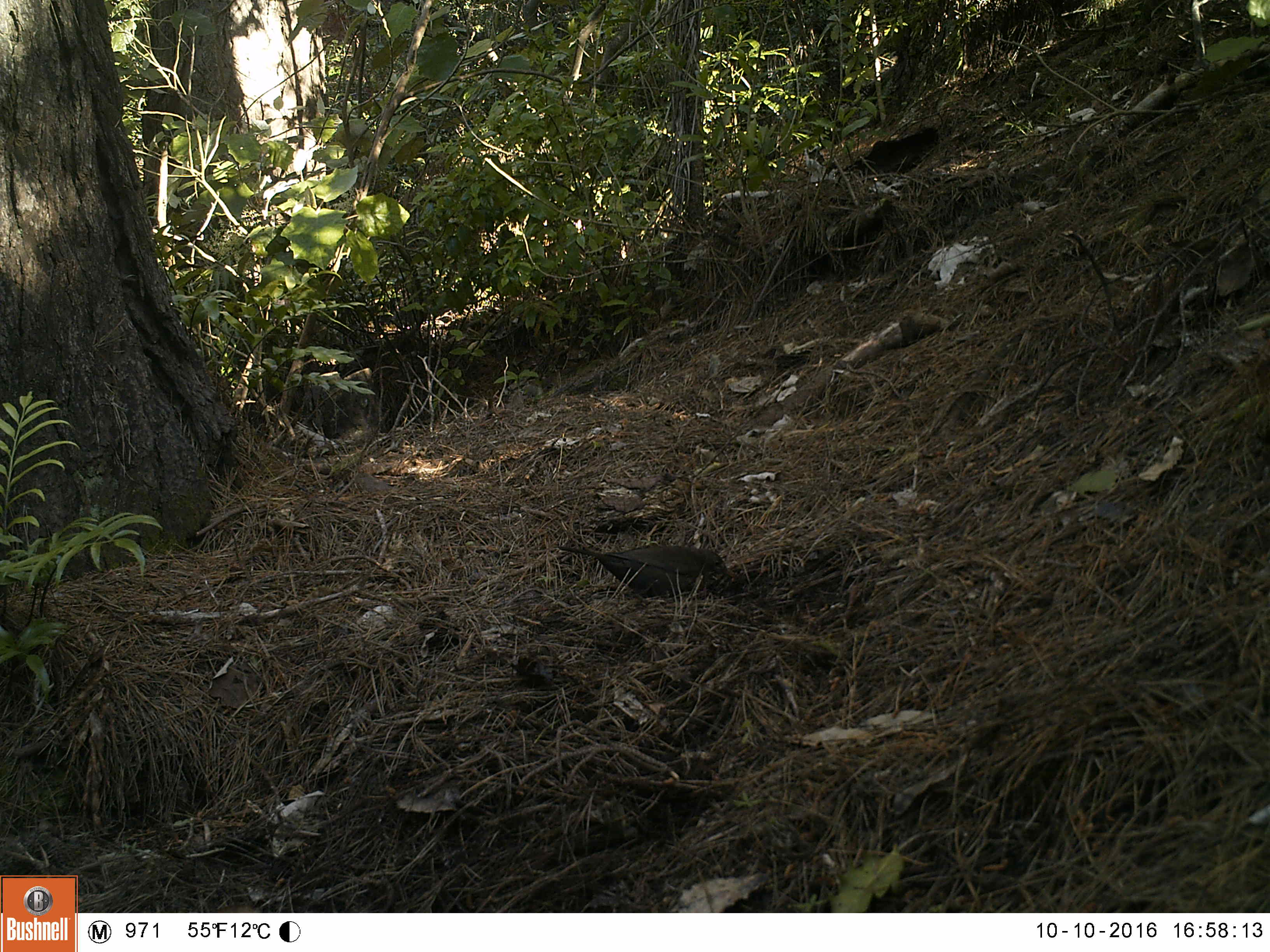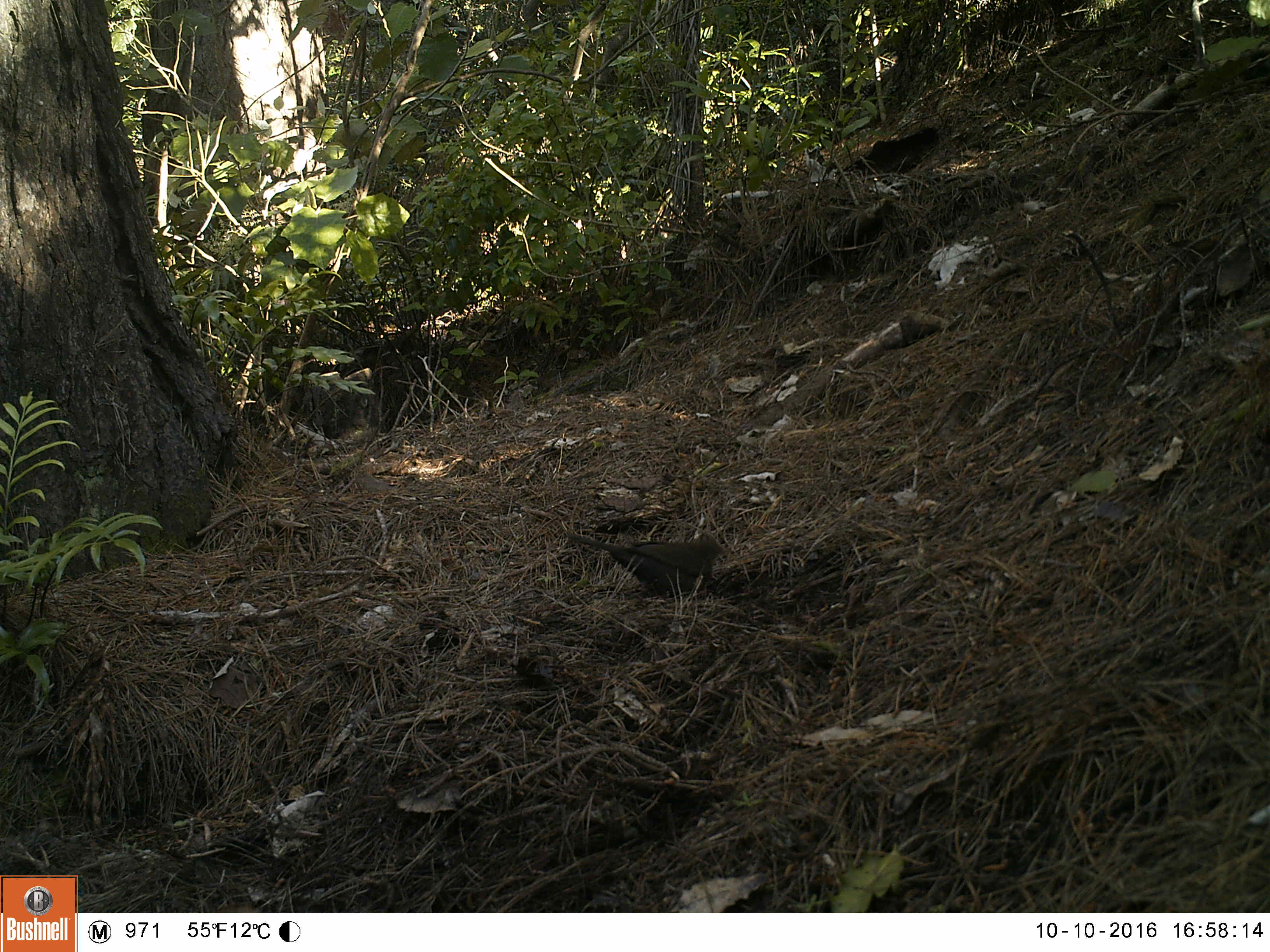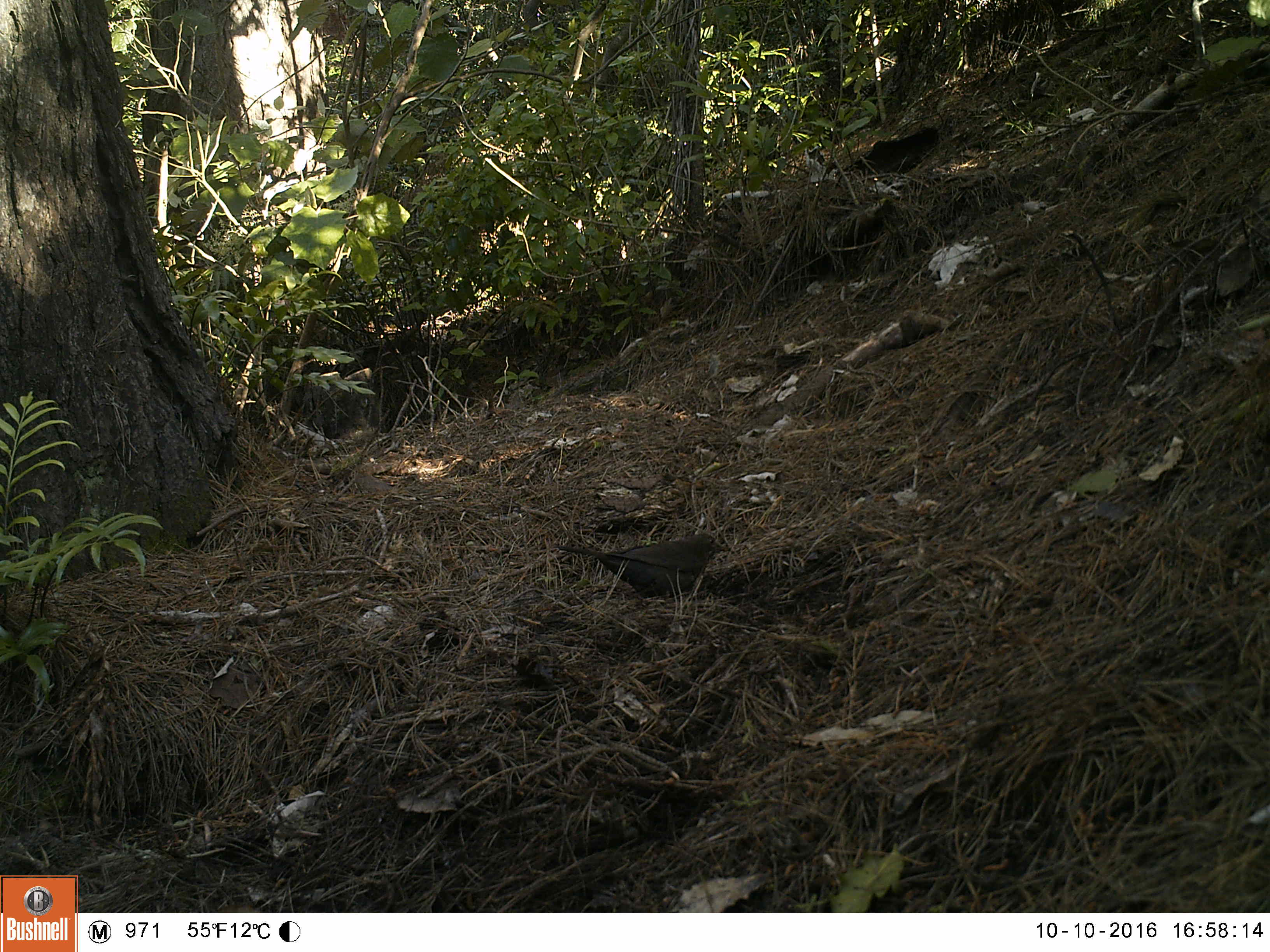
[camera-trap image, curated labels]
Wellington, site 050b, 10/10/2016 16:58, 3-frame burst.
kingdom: Animalia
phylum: Chordata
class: Aves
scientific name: Aves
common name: bird